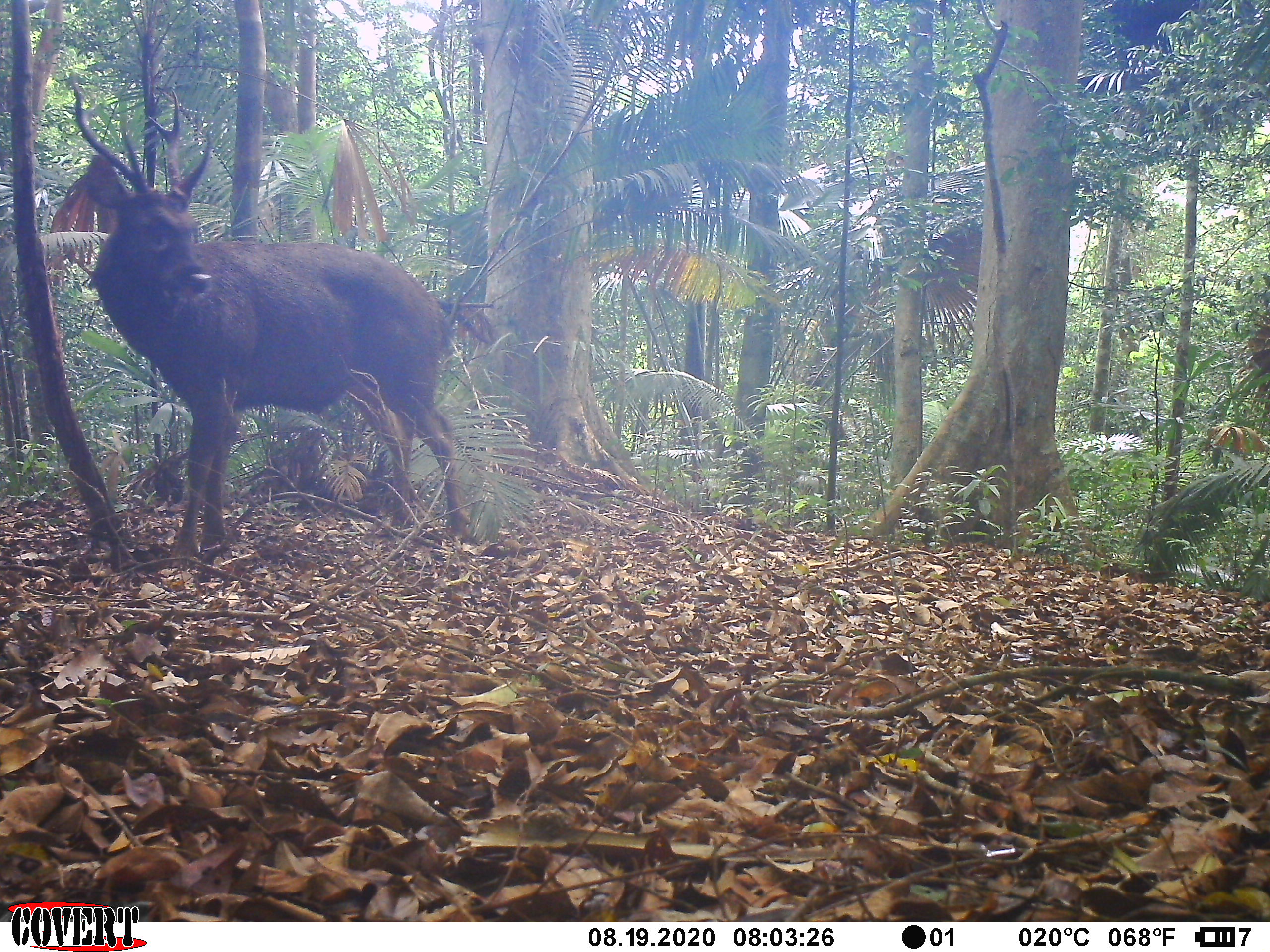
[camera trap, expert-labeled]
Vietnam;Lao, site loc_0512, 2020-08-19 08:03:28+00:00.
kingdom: Animalia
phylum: Chordata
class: Mammalia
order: Artiodactyla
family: Cervidae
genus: Rusa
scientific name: Rusa unicolor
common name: sambar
Sambar (Rusa unicolor). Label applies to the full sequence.